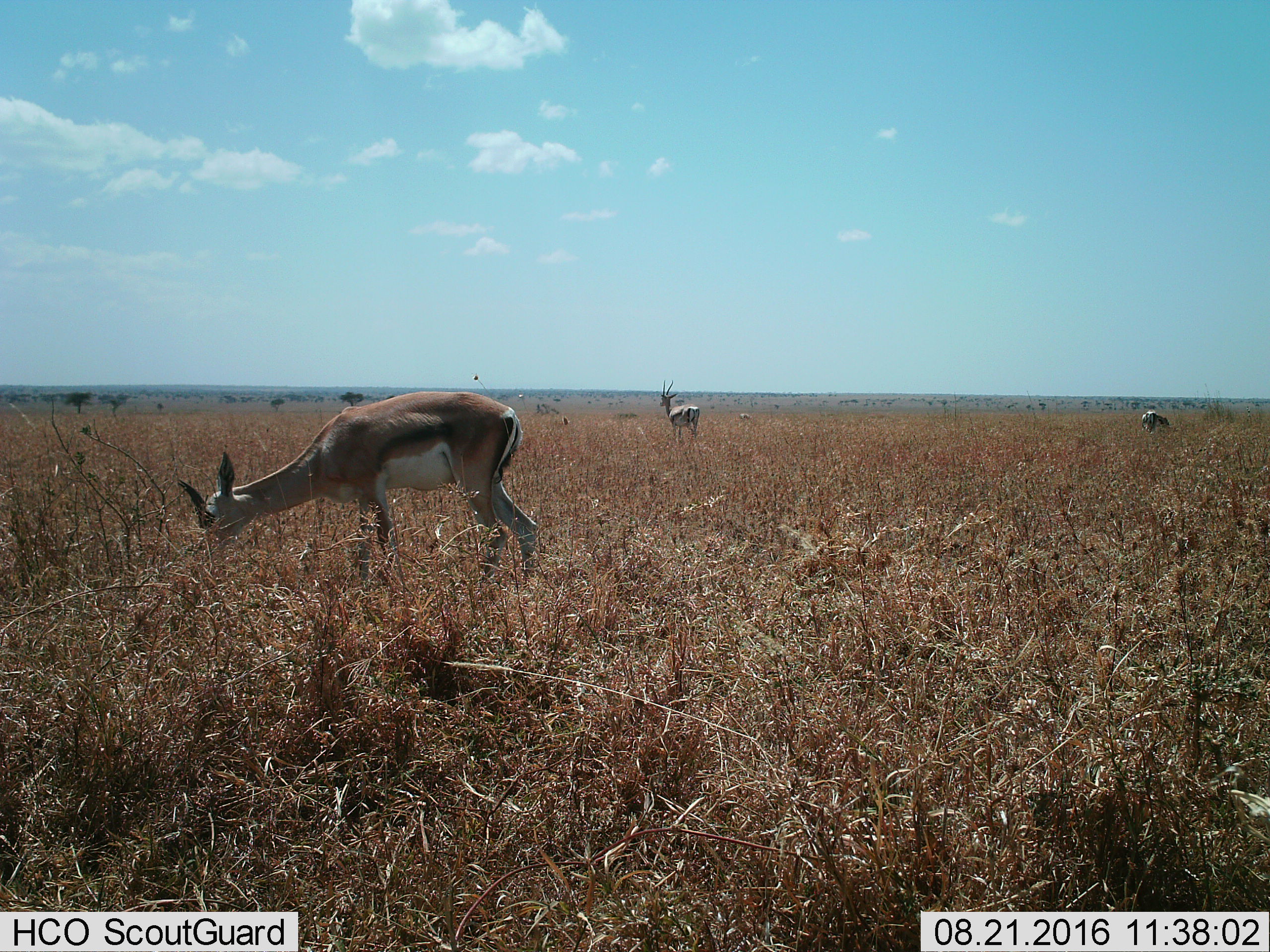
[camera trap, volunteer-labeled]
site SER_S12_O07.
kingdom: Animalia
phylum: Chordata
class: Mammalia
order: Artiodactyla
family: Bovidae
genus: Nanger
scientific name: Nanger granti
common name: grant's gazelle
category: gazellegrants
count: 3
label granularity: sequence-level